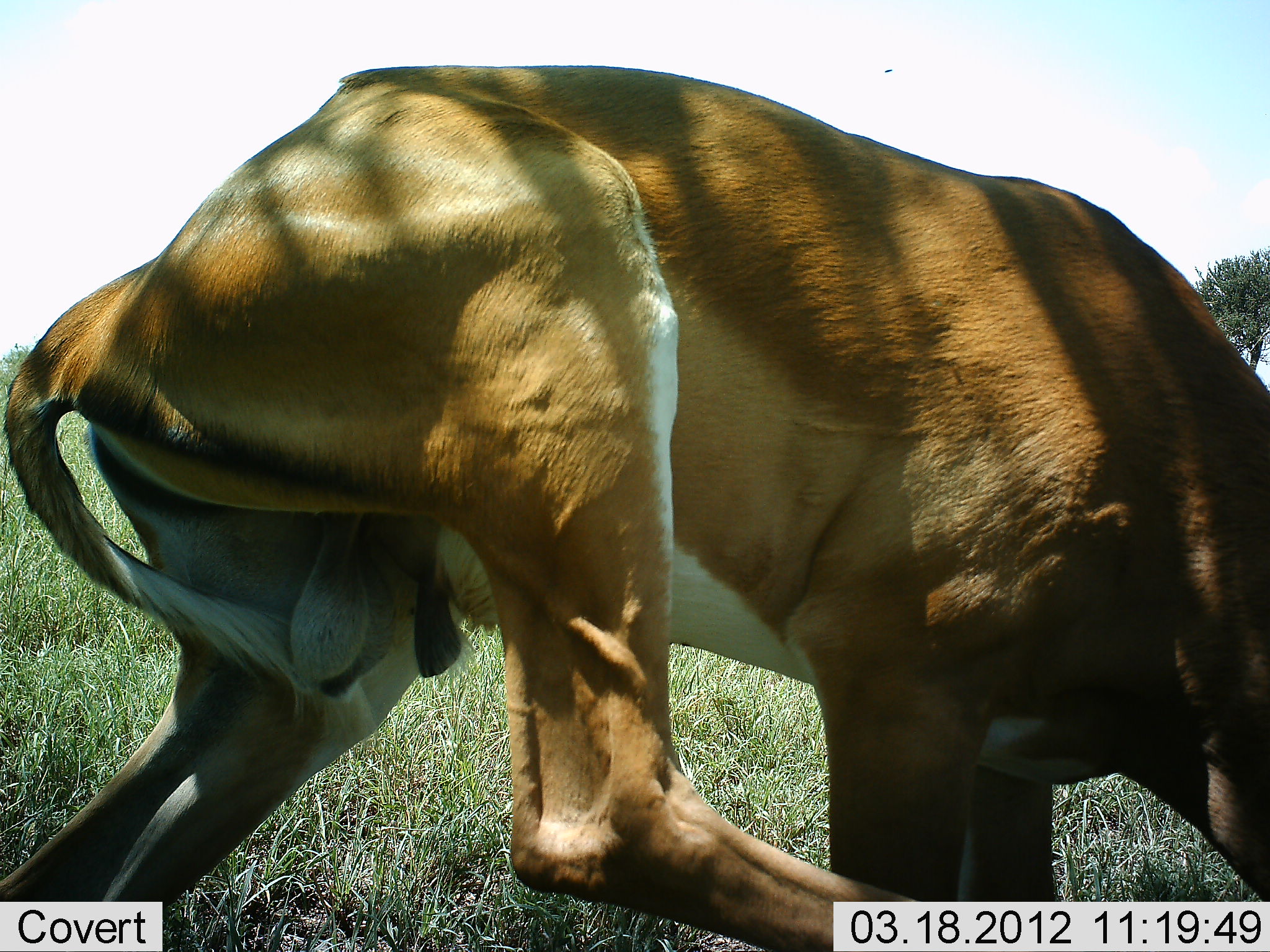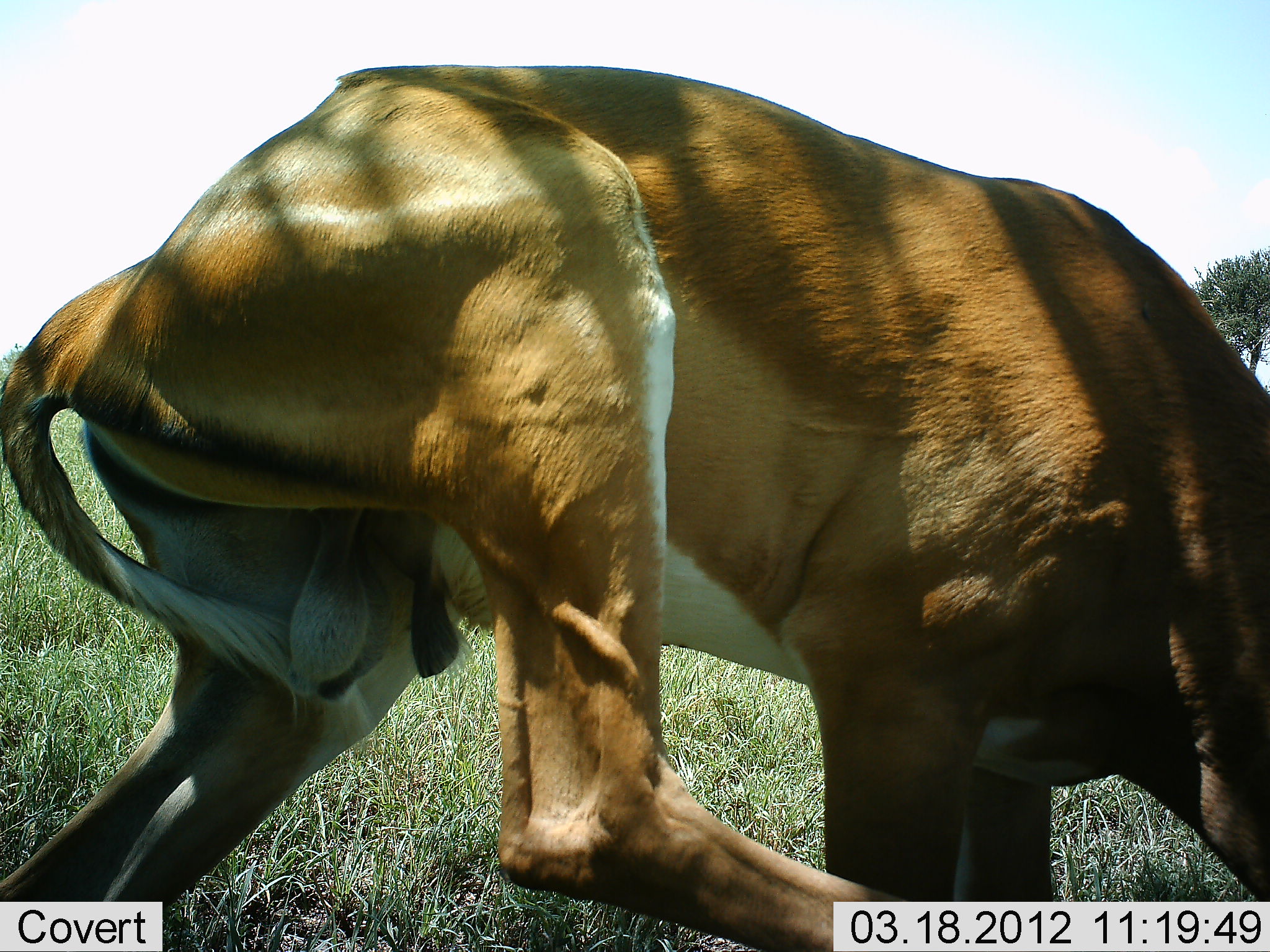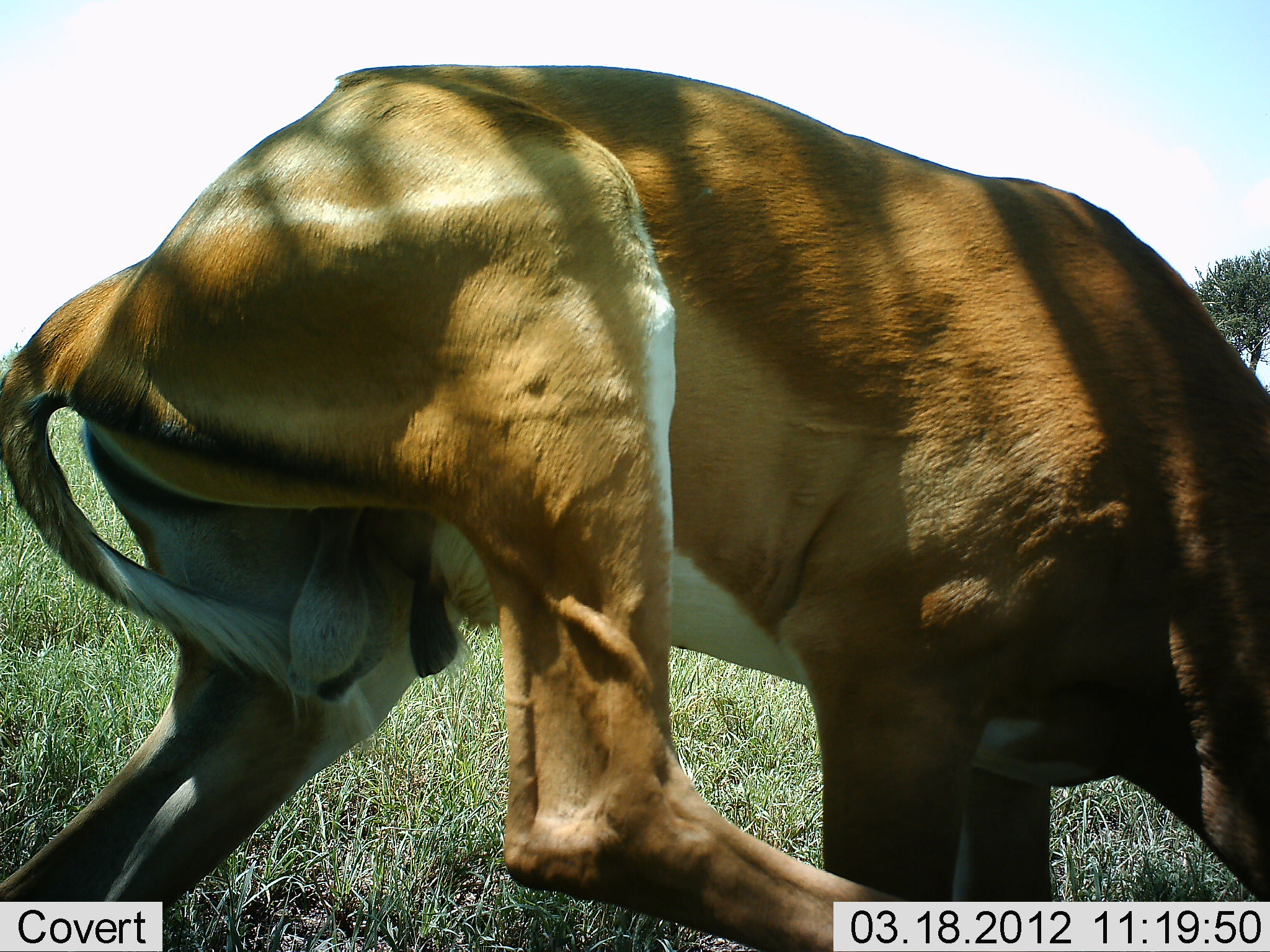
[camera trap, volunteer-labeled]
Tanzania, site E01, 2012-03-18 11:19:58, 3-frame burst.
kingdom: Animalia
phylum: Chordata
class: Mammalia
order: Artiodactyla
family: Bovidae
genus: Aepyceros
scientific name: Aepyceros melampus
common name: impala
Impala (Aepyceros melampus), count 1. Behavior (volunteer vote fractions): standing 55%, resting 0%, moving 0%, interacting 10%. Young present (vote fraction): 0%. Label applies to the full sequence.